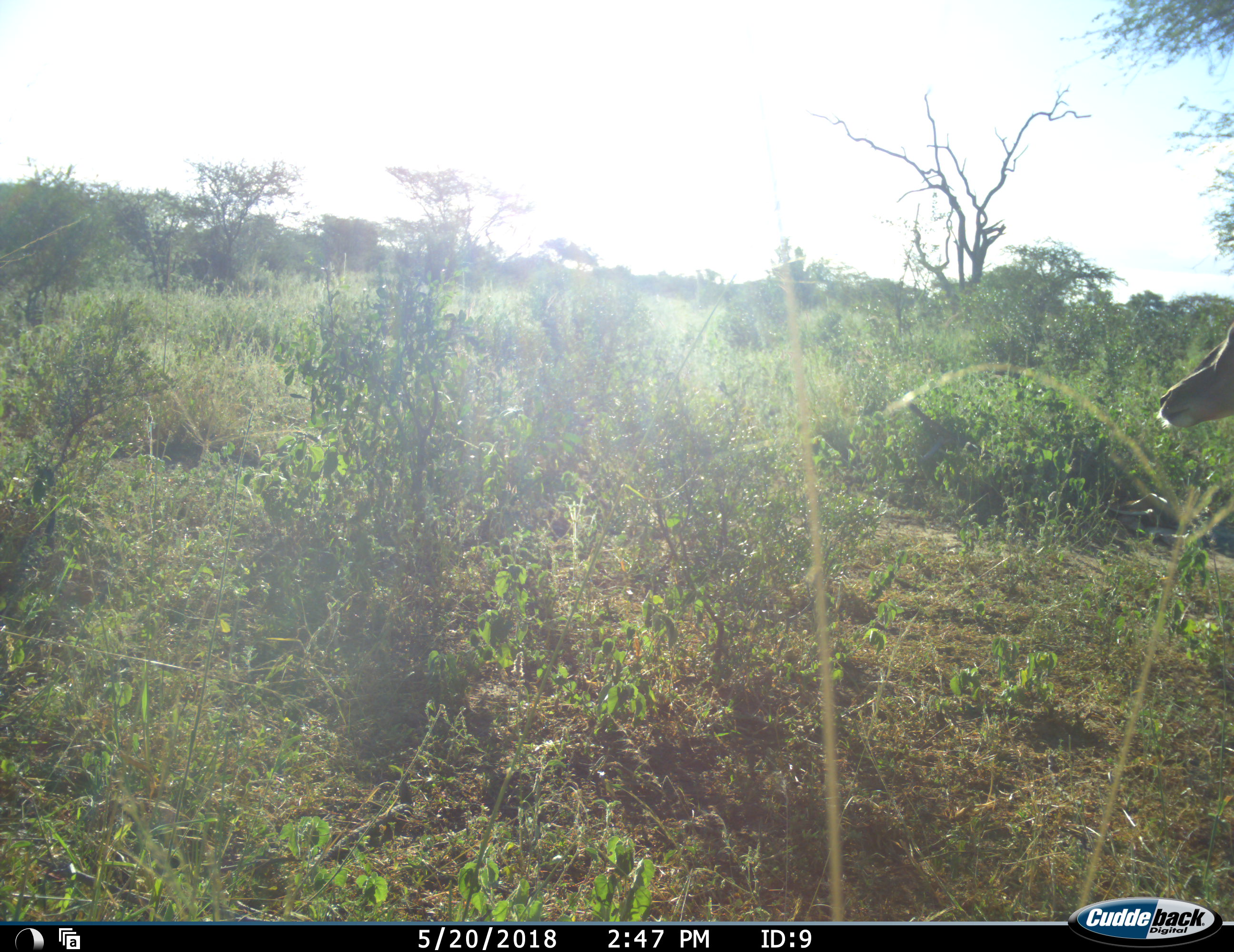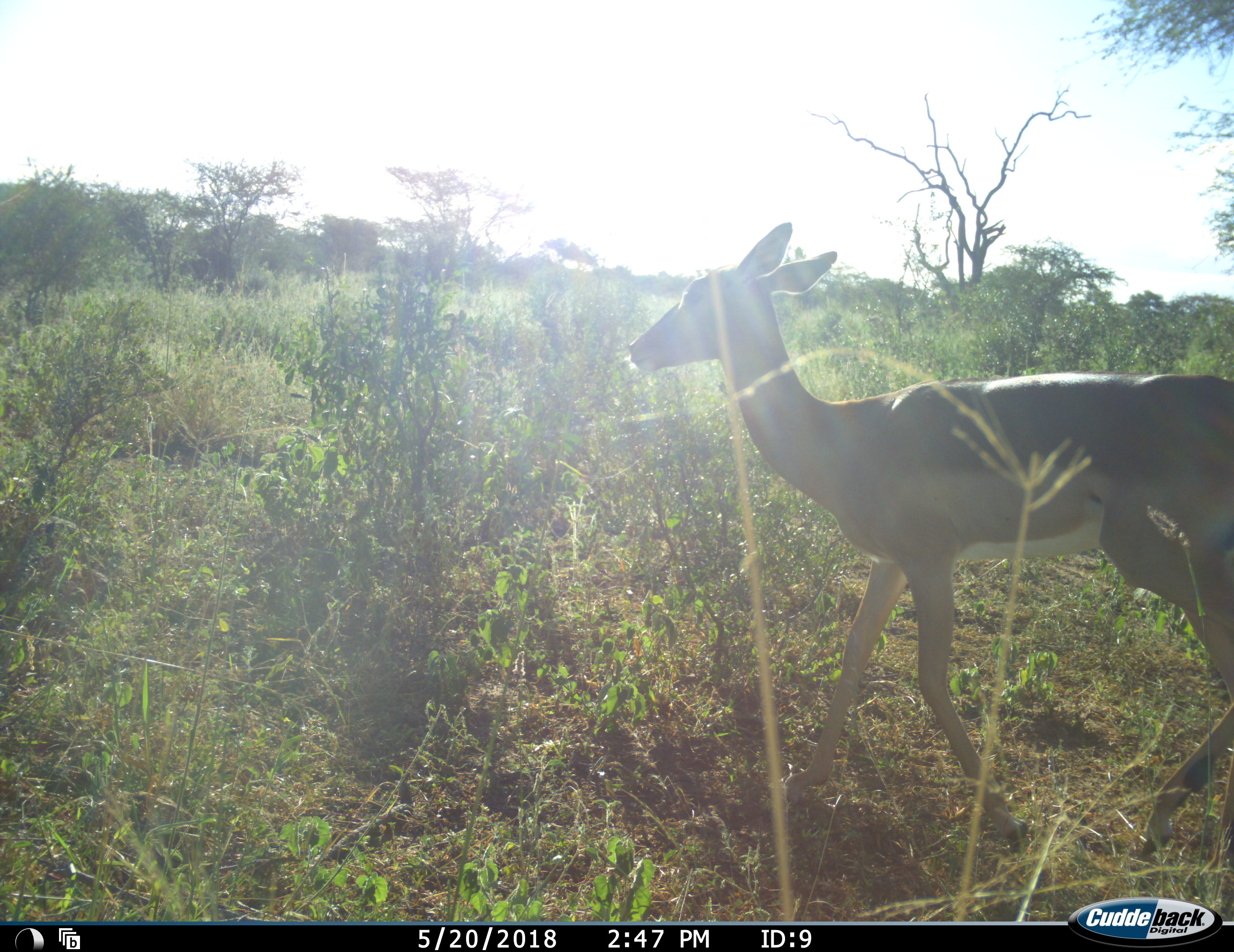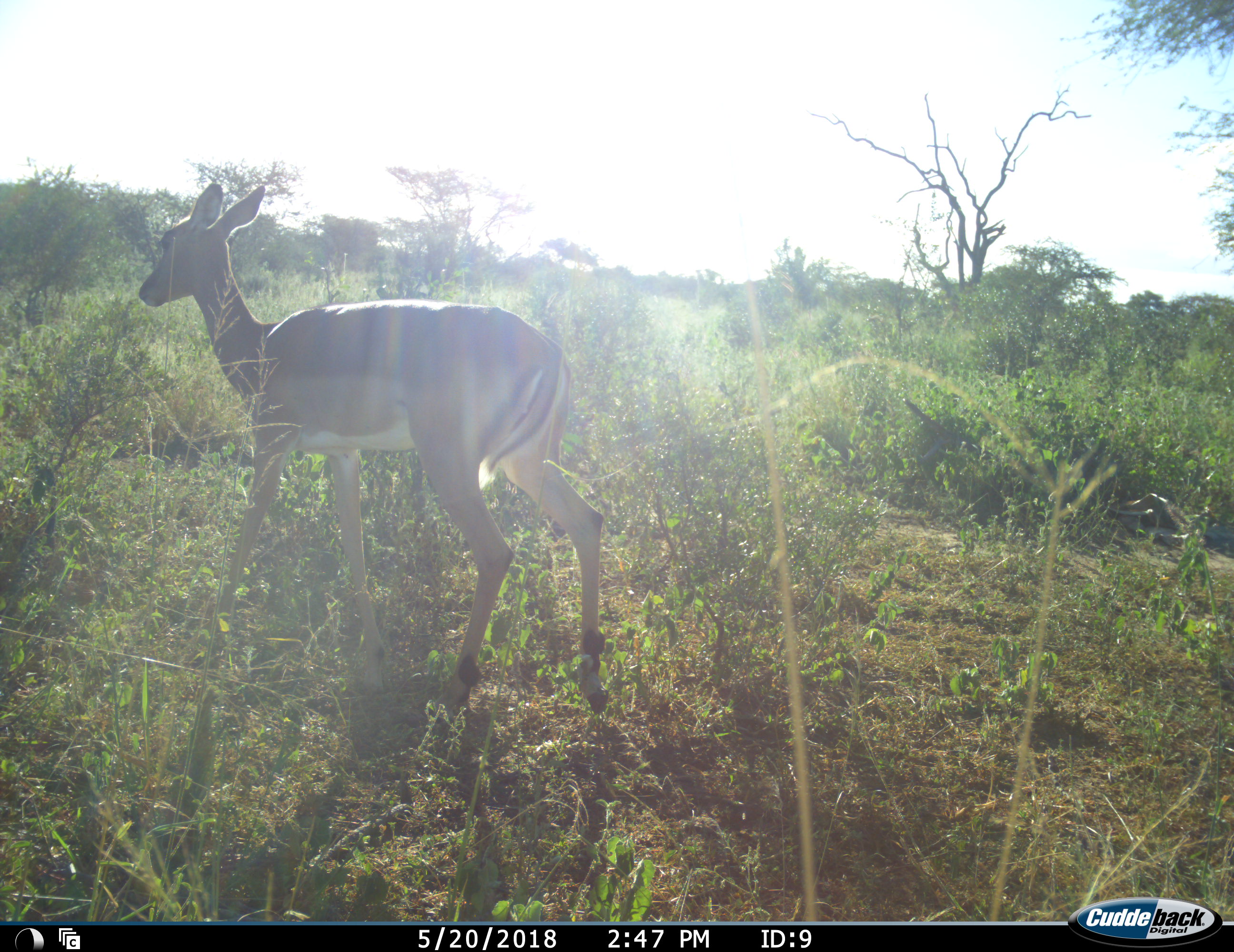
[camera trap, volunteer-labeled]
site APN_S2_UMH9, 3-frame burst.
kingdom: Animalia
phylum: Chordata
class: Mammalia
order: Artiodactyla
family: Bovidae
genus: Aepyceros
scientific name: Aepyceros melampus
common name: impala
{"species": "impala (Aepyceros melampus)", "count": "1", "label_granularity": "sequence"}